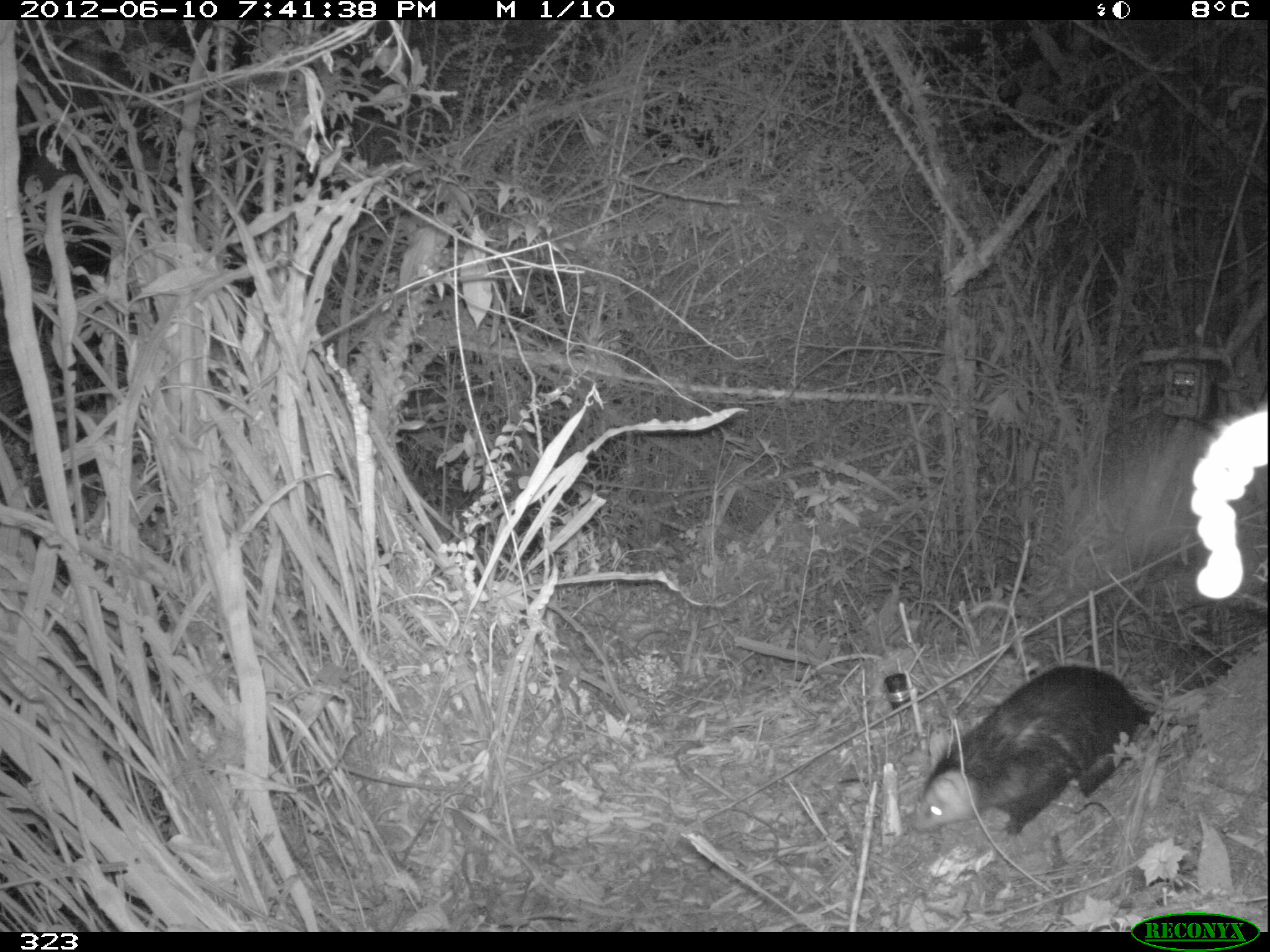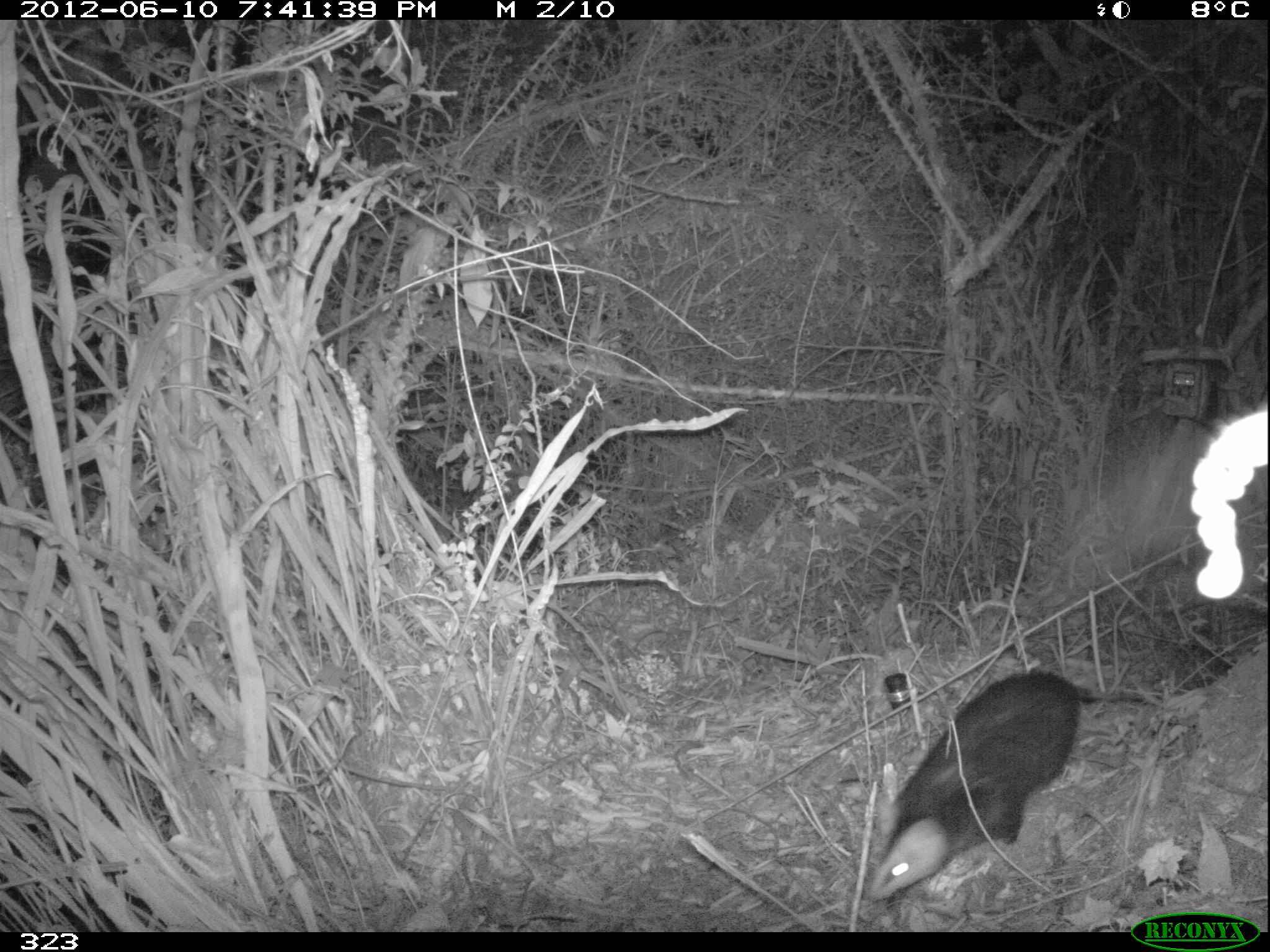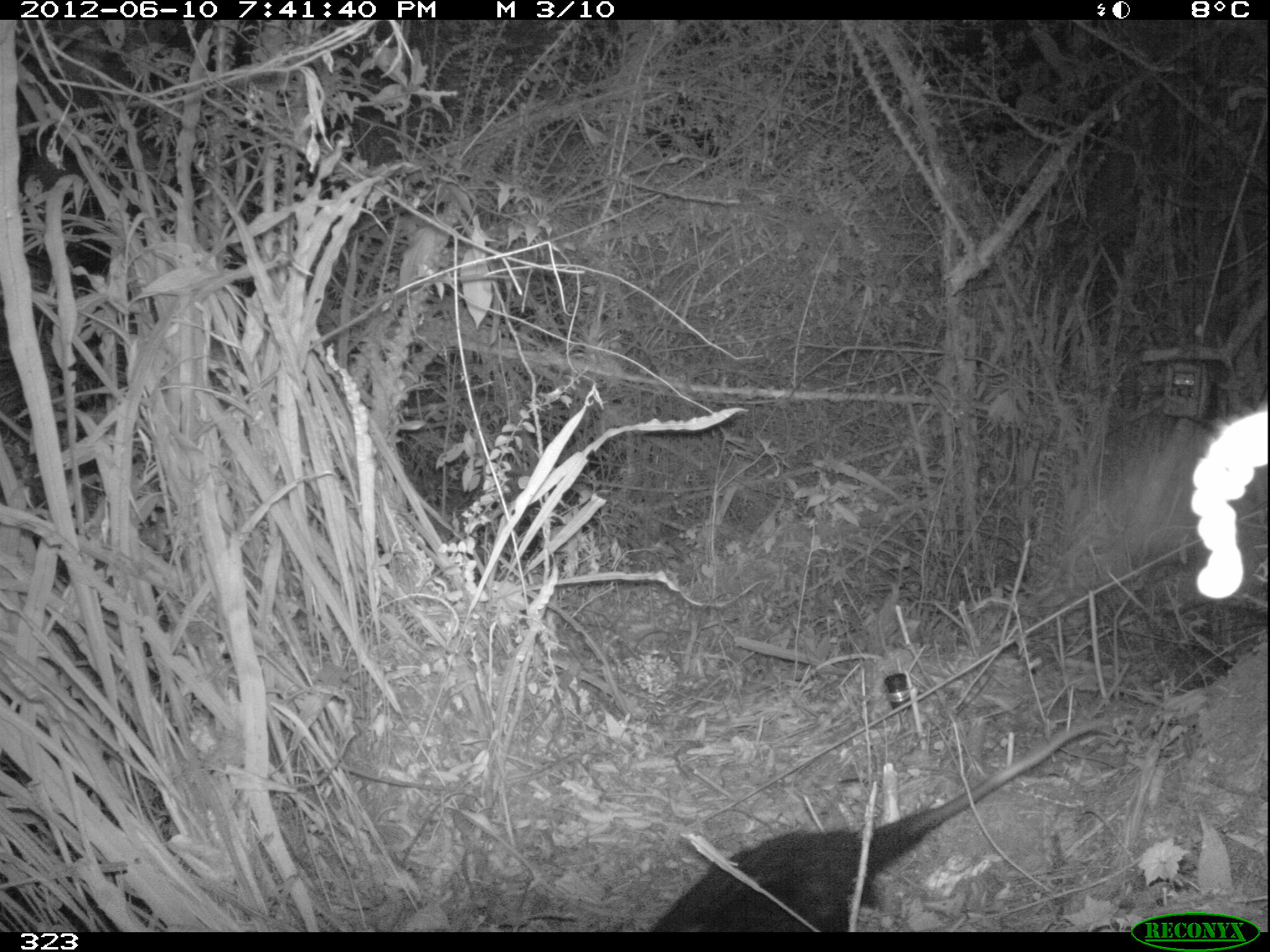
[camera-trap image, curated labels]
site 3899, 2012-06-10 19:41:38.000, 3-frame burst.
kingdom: Animalia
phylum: Chordata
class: Mammalia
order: Didelphimorphia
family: Didelphidae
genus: Didelphis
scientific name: Didelphis pernigra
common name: andean white-eared opossum